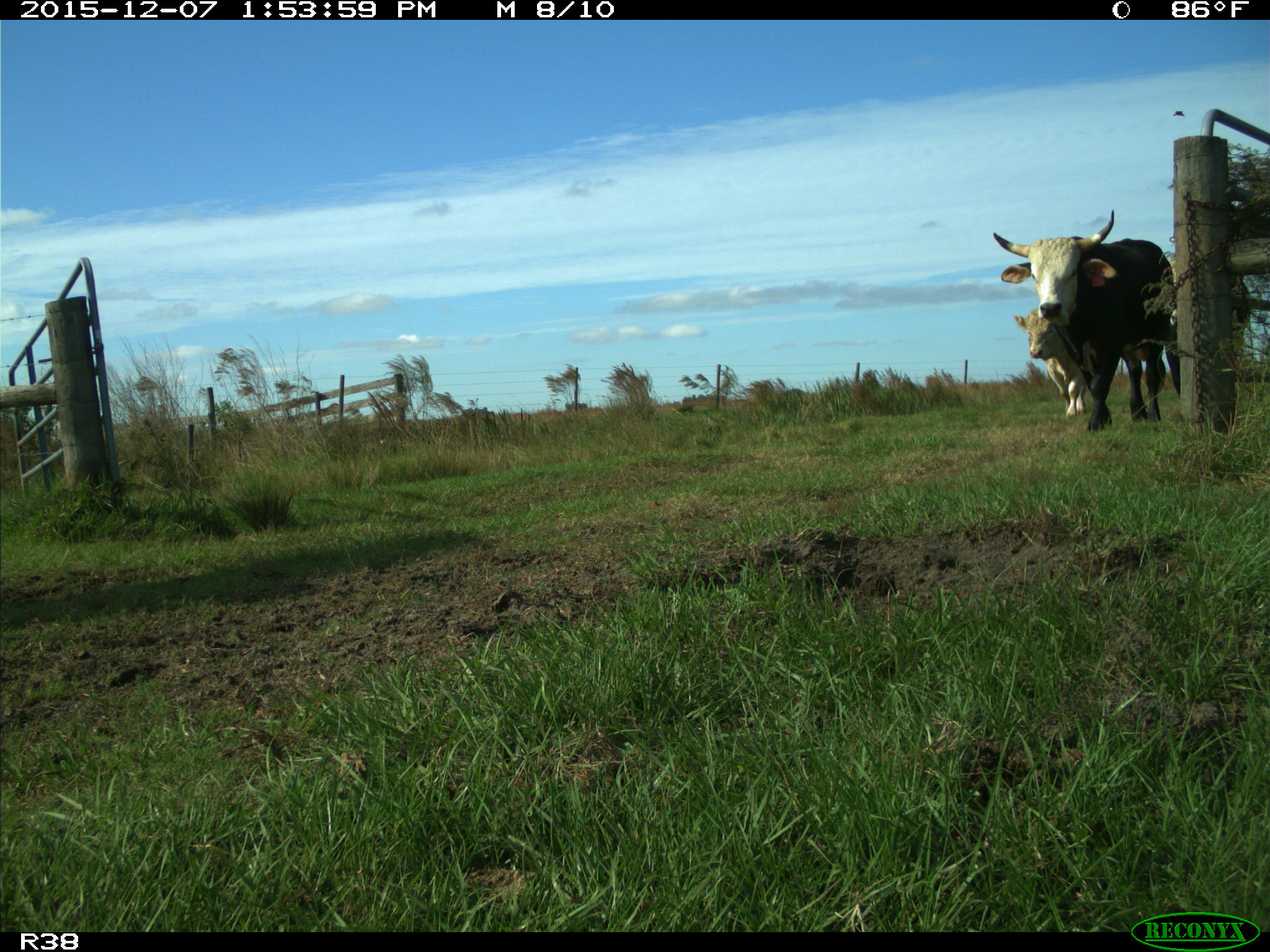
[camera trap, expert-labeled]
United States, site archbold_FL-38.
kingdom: Animalia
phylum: Chordata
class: Mammalia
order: Artiodactyla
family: Bovidae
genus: Bos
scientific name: Bos taurus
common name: domestic cow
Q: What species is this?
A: Bos taurus (domestic cow).